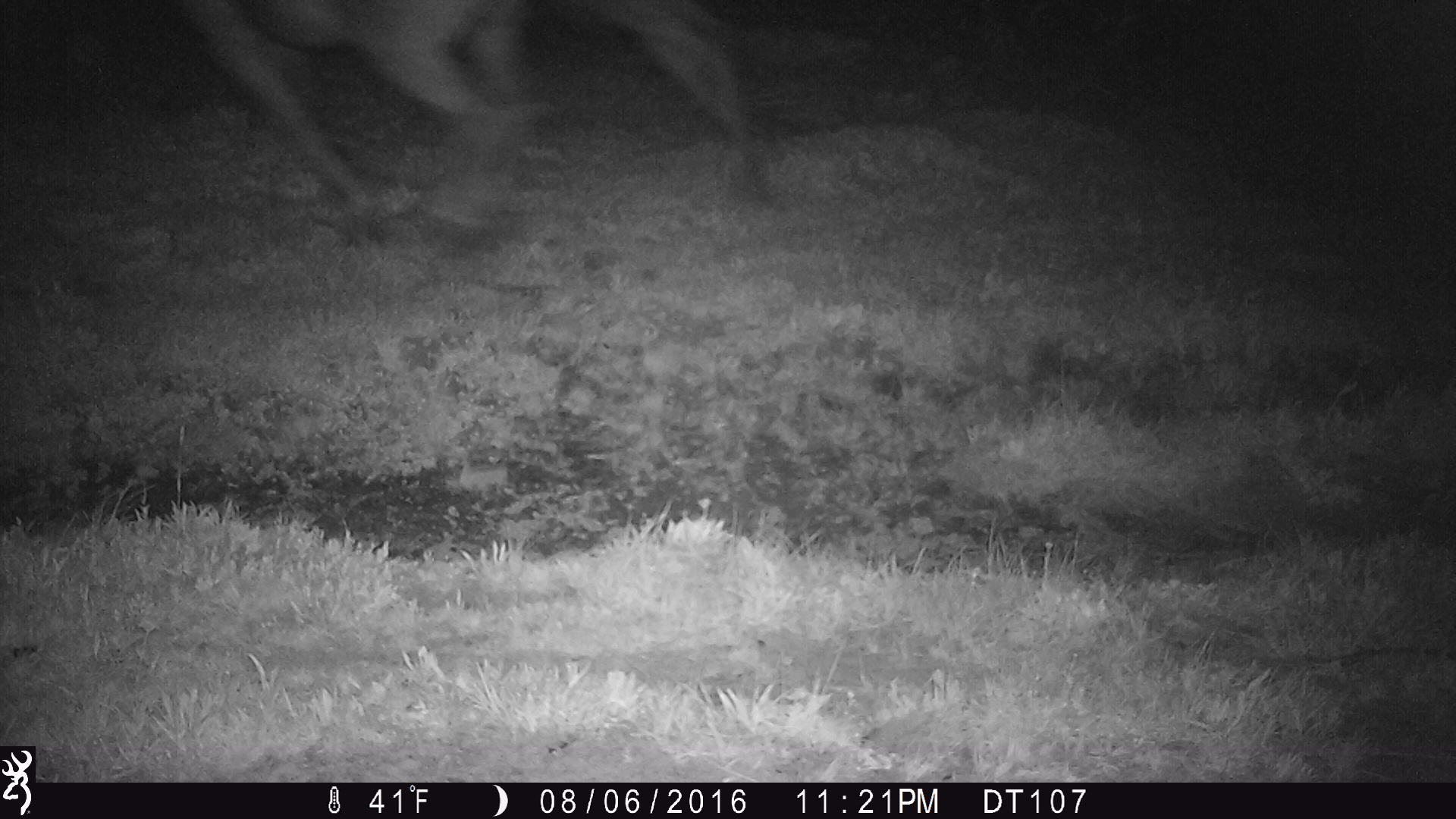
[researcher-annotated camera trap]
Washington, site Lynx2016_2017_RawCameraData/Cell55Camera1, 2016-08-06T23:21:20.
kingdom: Animalia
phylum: Chordata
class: Mammalia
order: Perissodactyla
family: Equidae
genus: Equus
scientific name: Equus caballus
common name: domestic horse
Domestic horse (Equus caballus). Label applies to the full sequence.